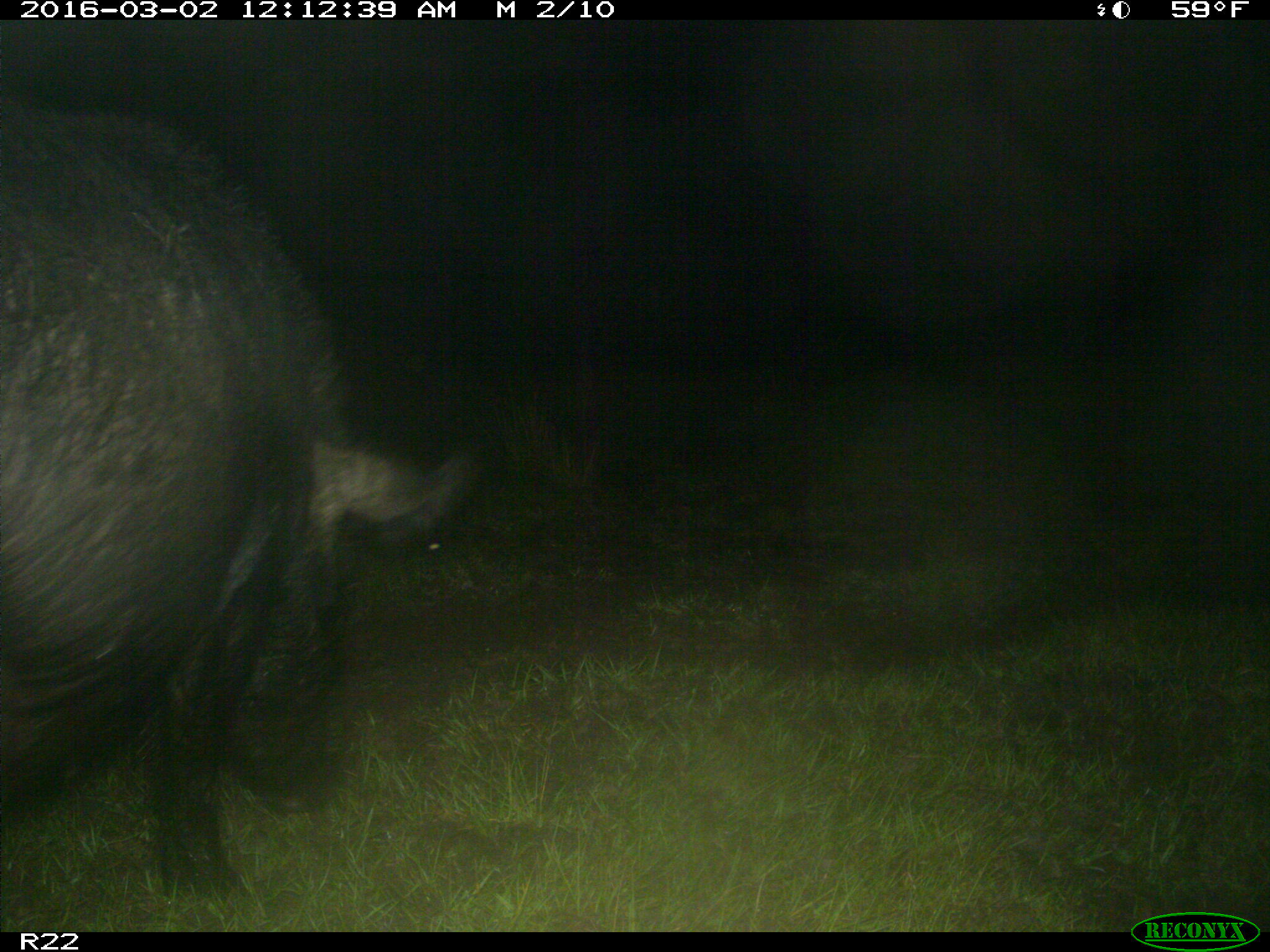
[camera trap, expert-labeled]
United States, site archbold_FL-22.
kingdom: Animalia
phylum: Chordata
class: Mammalia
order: Artiodactyla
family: Suidae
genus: Sus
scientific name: Sus scrofa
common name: wild boar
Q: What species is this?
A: Sus scrofa (wild boar).